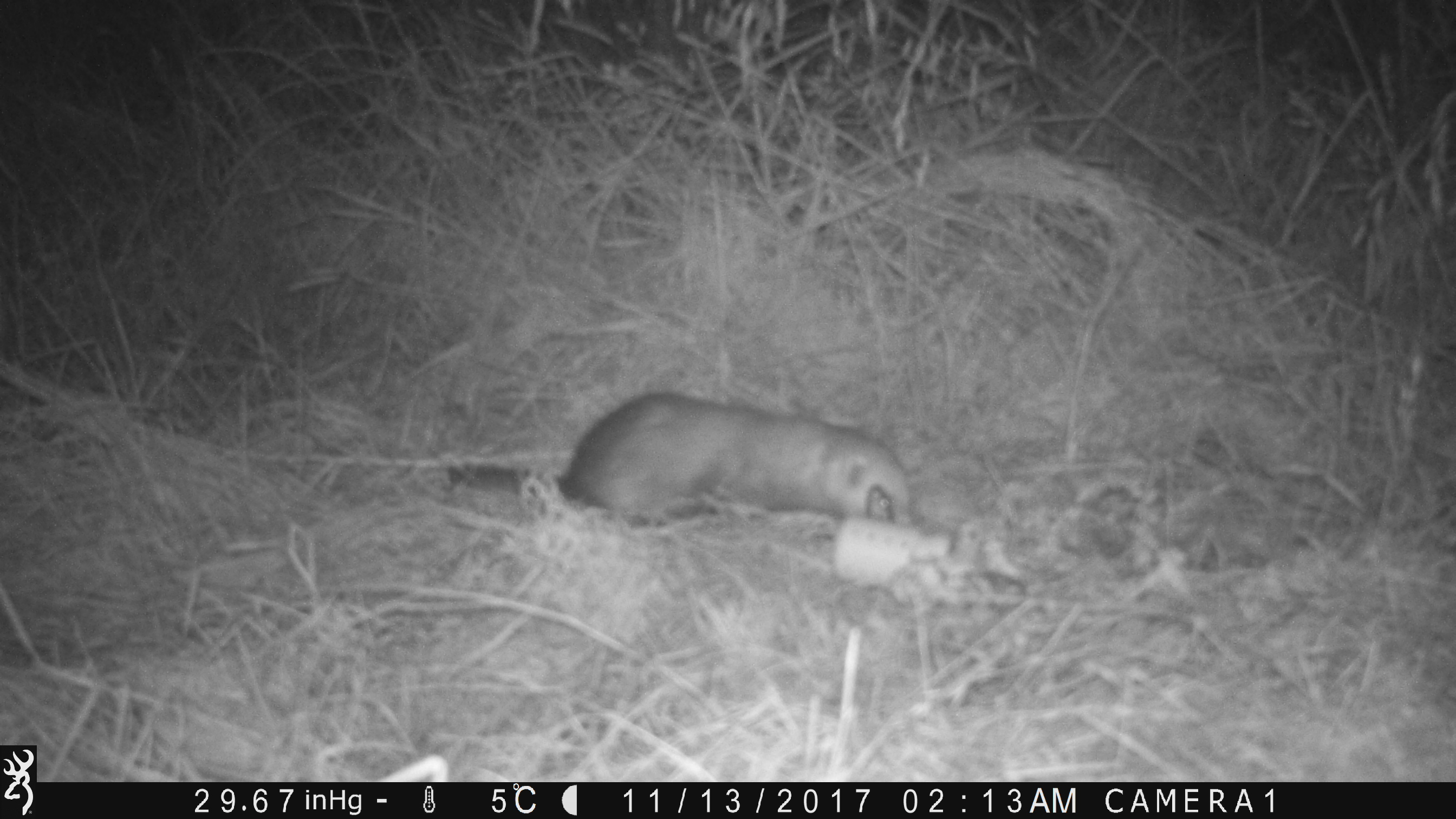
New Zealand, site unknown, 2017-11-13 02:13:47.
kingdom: Animalia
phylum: Chordata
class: Mammalia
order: Carnivora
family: Mustelidae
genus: Mustela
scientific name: Mustela furo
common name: ferret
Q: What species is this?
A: Ferret (Mustela furo).